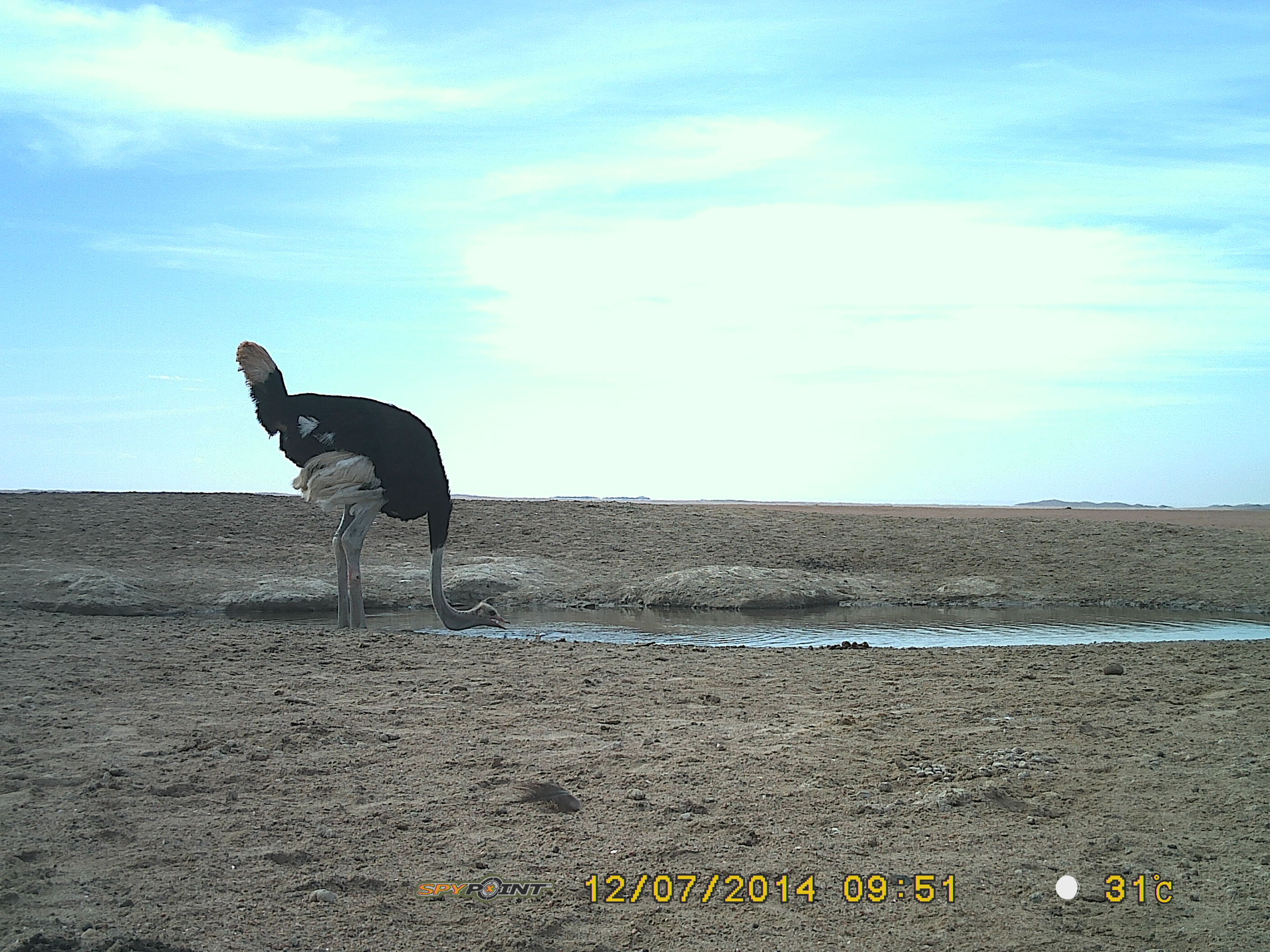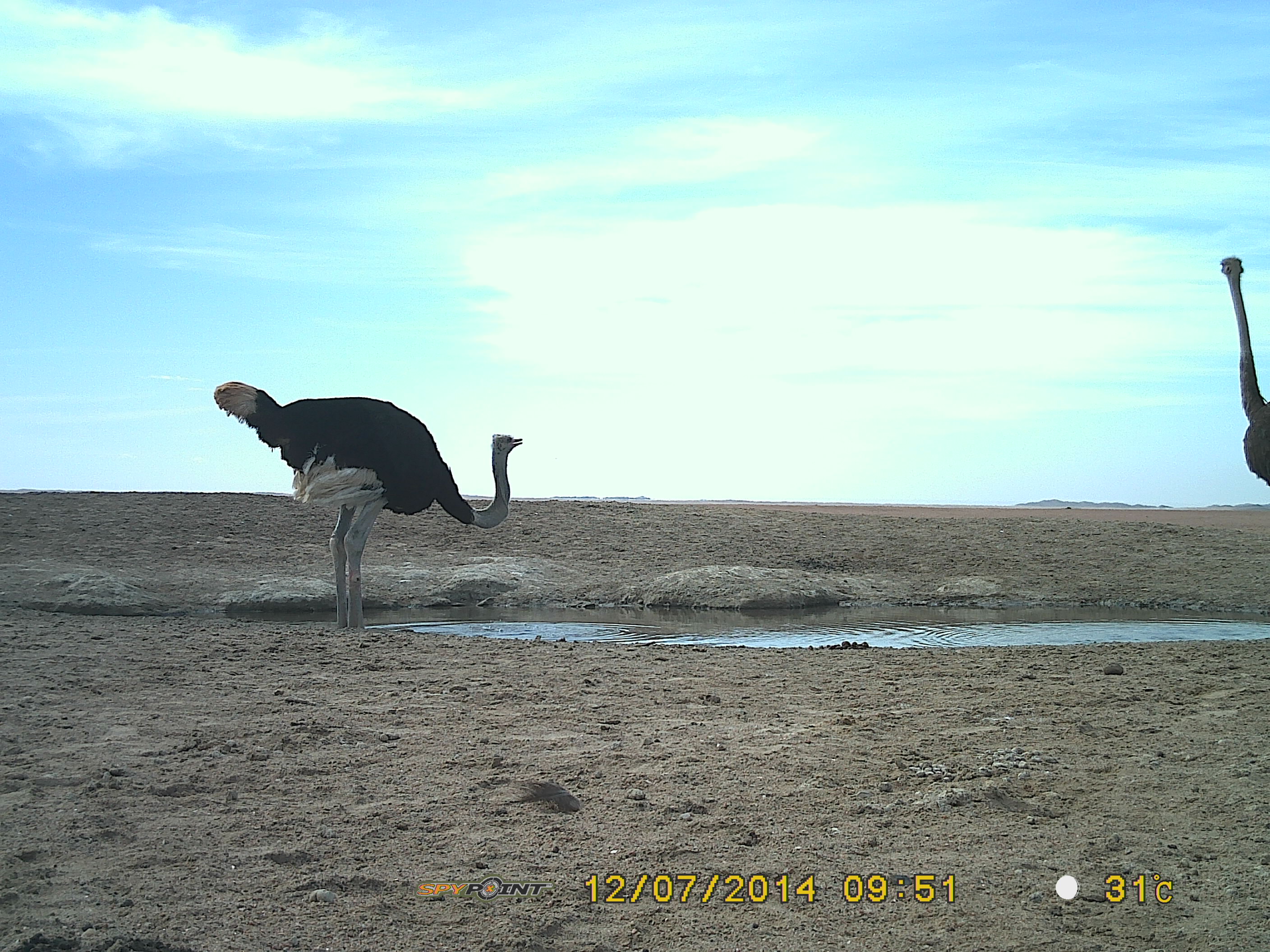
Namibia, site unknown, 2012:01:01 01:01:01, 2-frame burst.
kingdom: Animalia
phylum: Chordata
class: Aves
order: Struthioniformes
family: Struthionidae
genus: Struthio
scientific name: Struthio camelus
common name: common ostrich